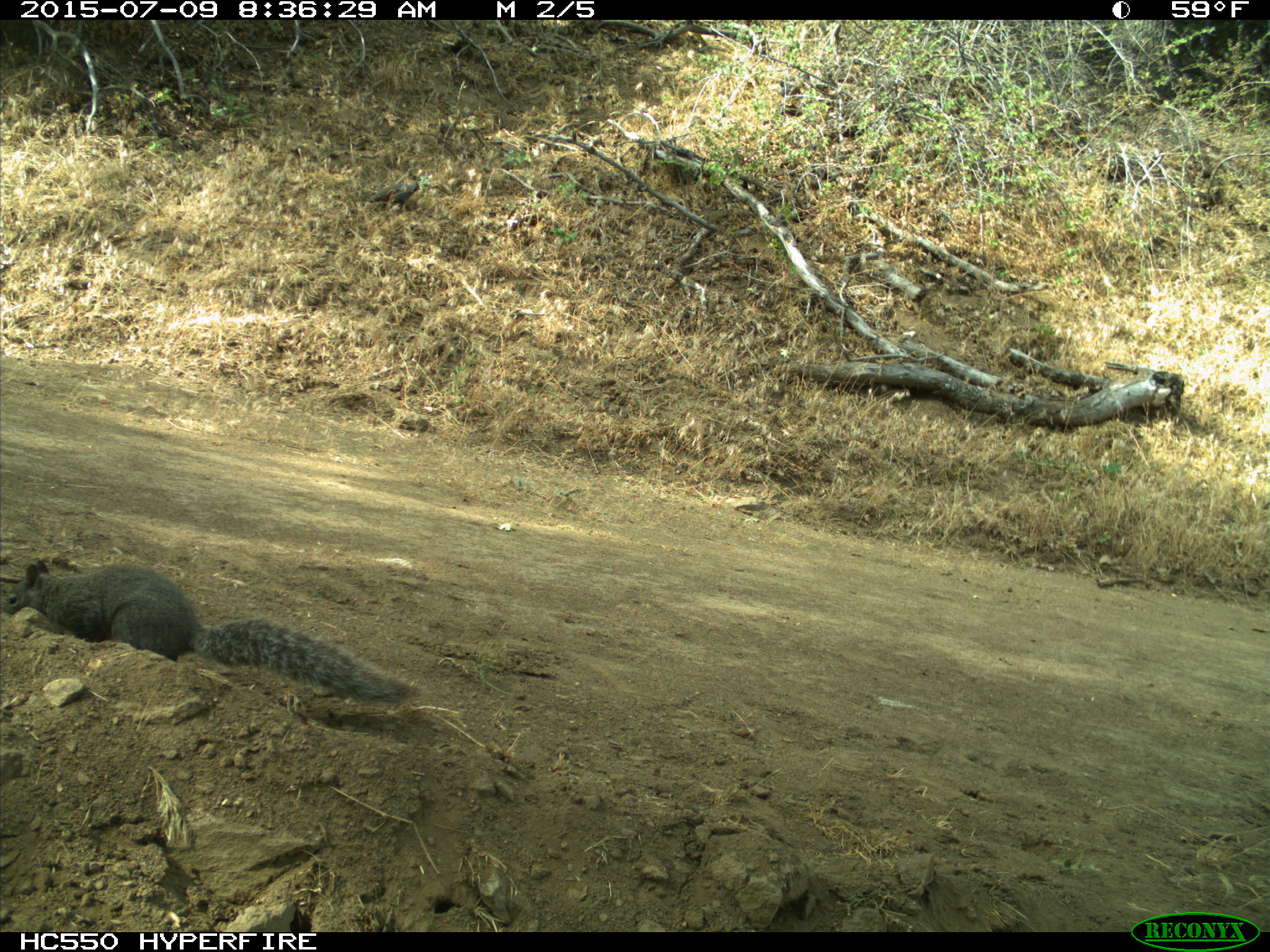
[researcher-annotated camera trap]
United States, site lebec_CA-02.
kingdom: Animalia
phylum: Chordata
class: Mammalia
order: Rodentia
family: Sciuridae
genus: Sciurus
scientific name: Sciurus carolinensis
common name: eastern gray squirrel